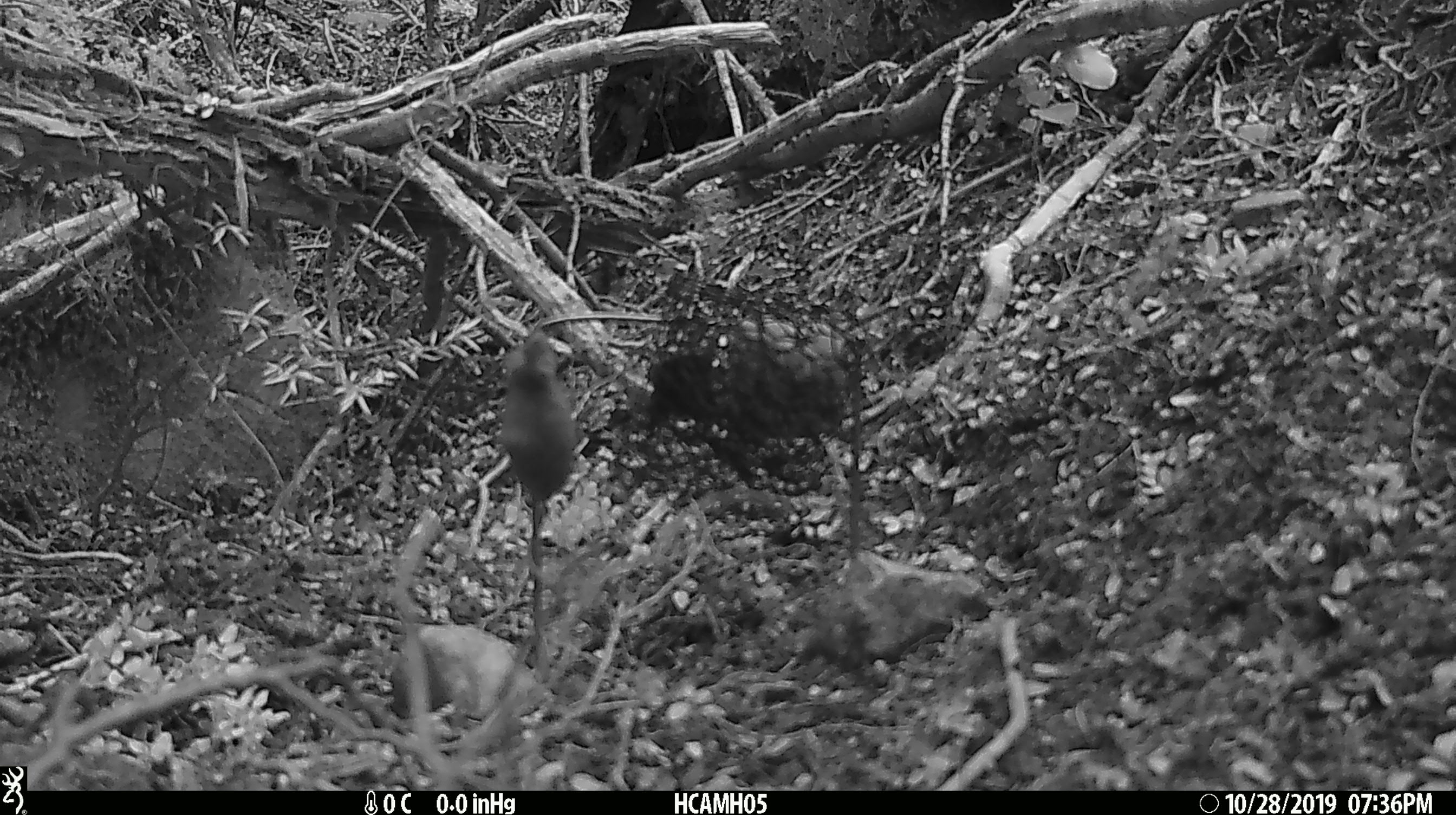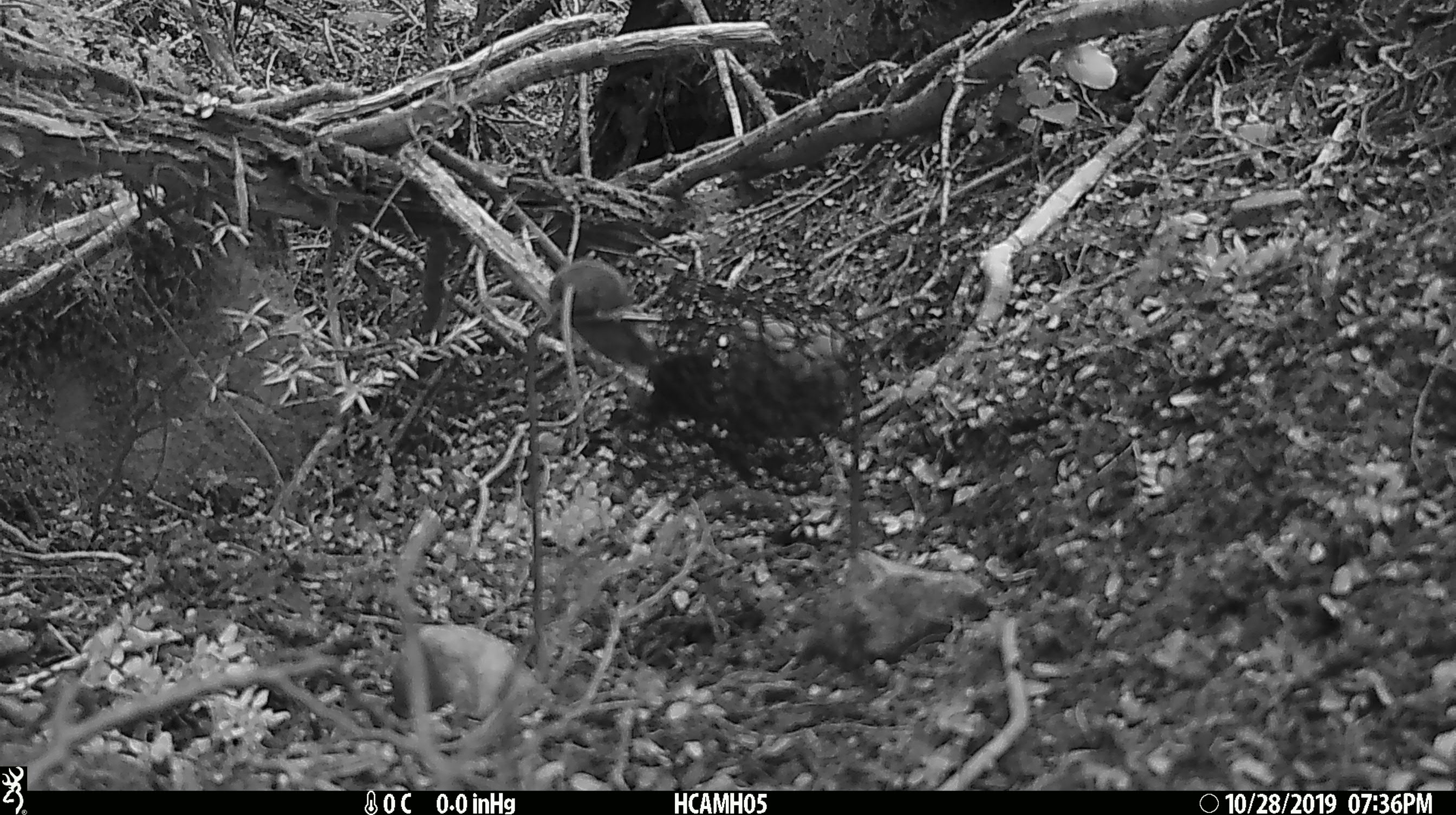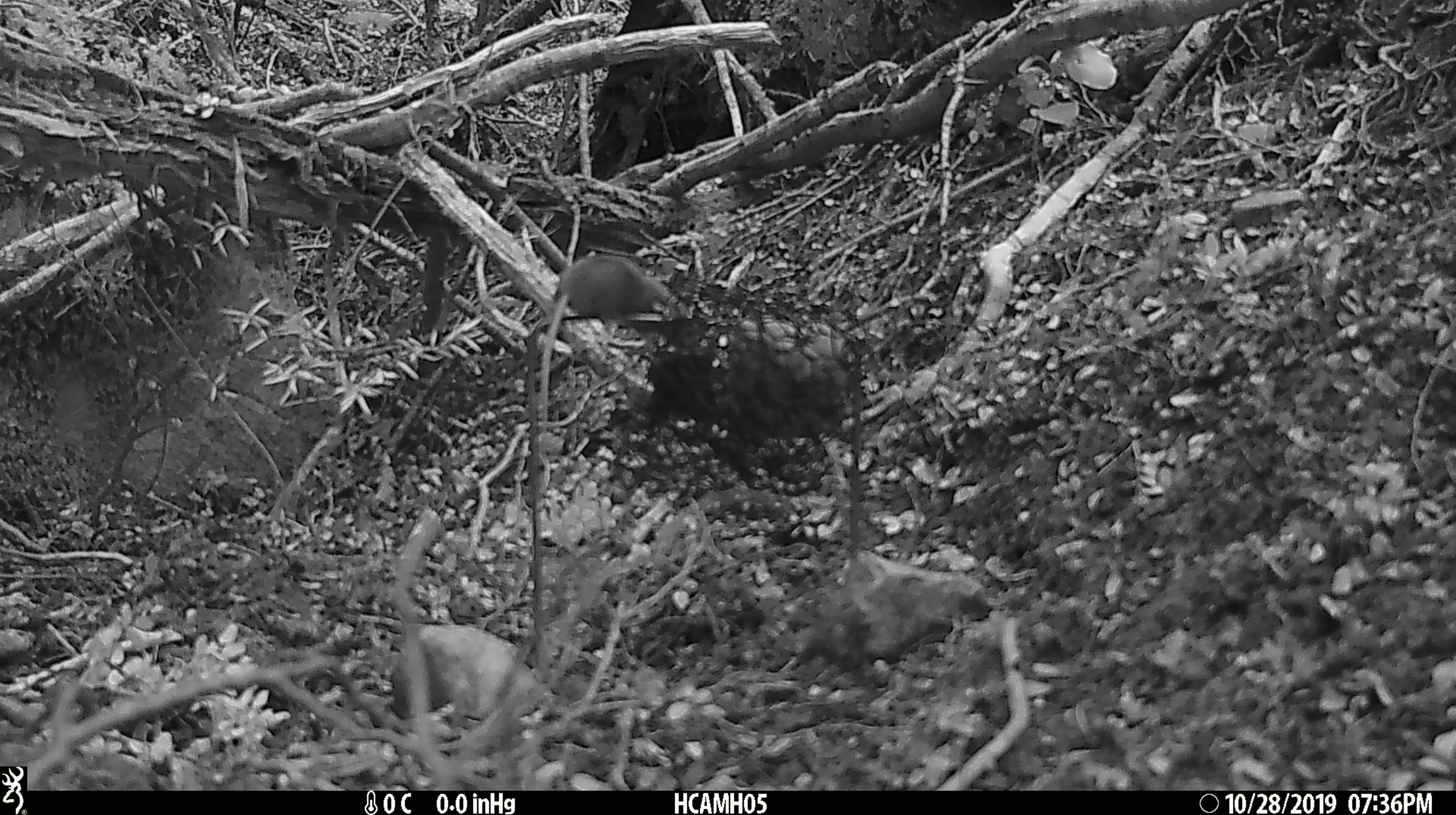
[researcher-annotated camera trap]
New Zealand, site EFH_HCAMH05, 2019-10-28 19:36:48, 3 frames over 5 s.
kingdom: Animalia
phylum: Chordata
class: Mammalia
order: Rodentia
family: Muridae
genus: Mus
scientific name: Mus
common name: mouse